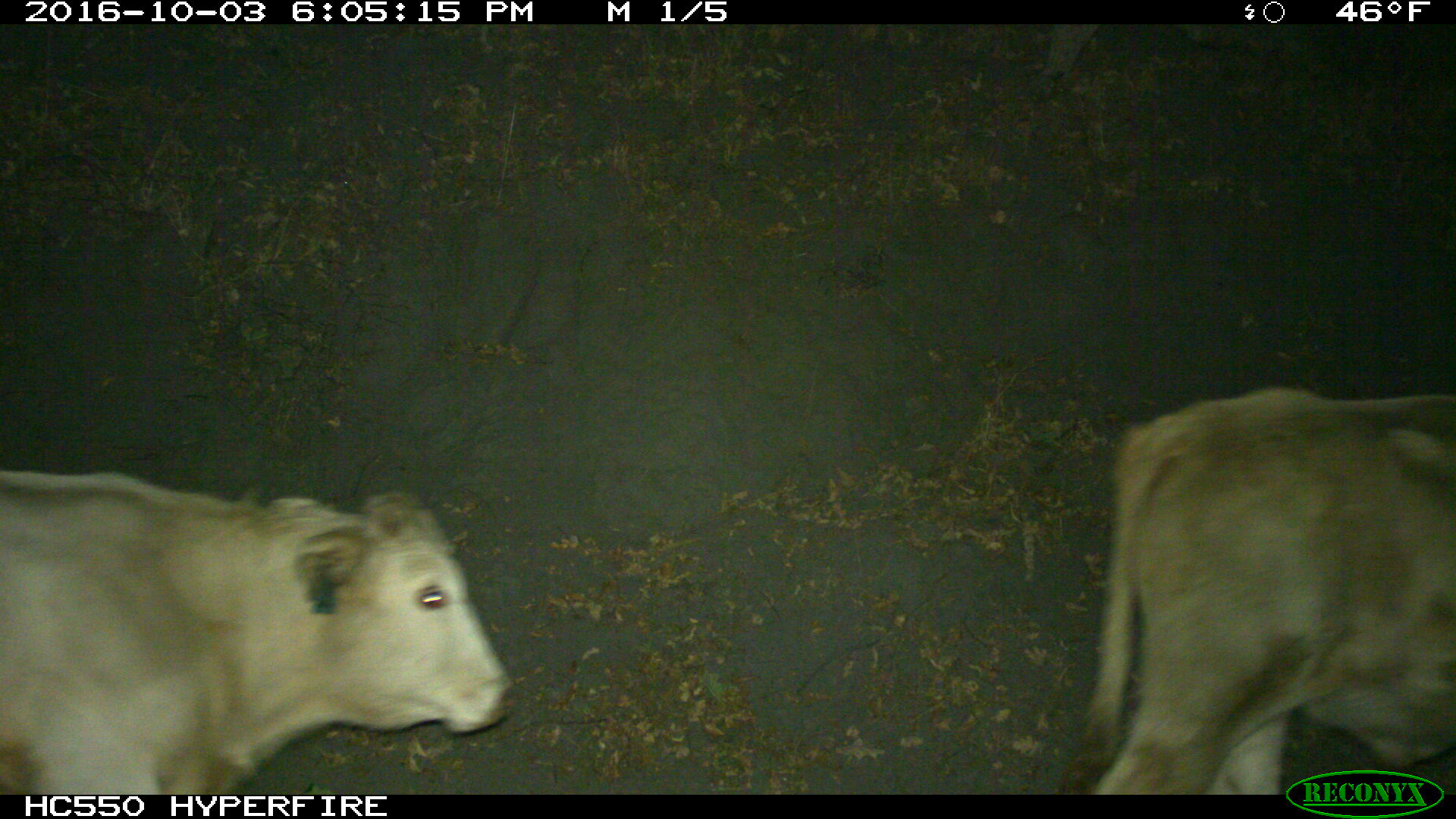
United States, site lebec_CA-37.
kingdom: Animalia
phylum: Chordata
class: Mammalia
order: Artiodactyla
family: Bovidae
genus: Bos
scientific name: Bos taurus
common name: domestic cow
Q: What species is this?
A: Bos taurus (domestic cow).